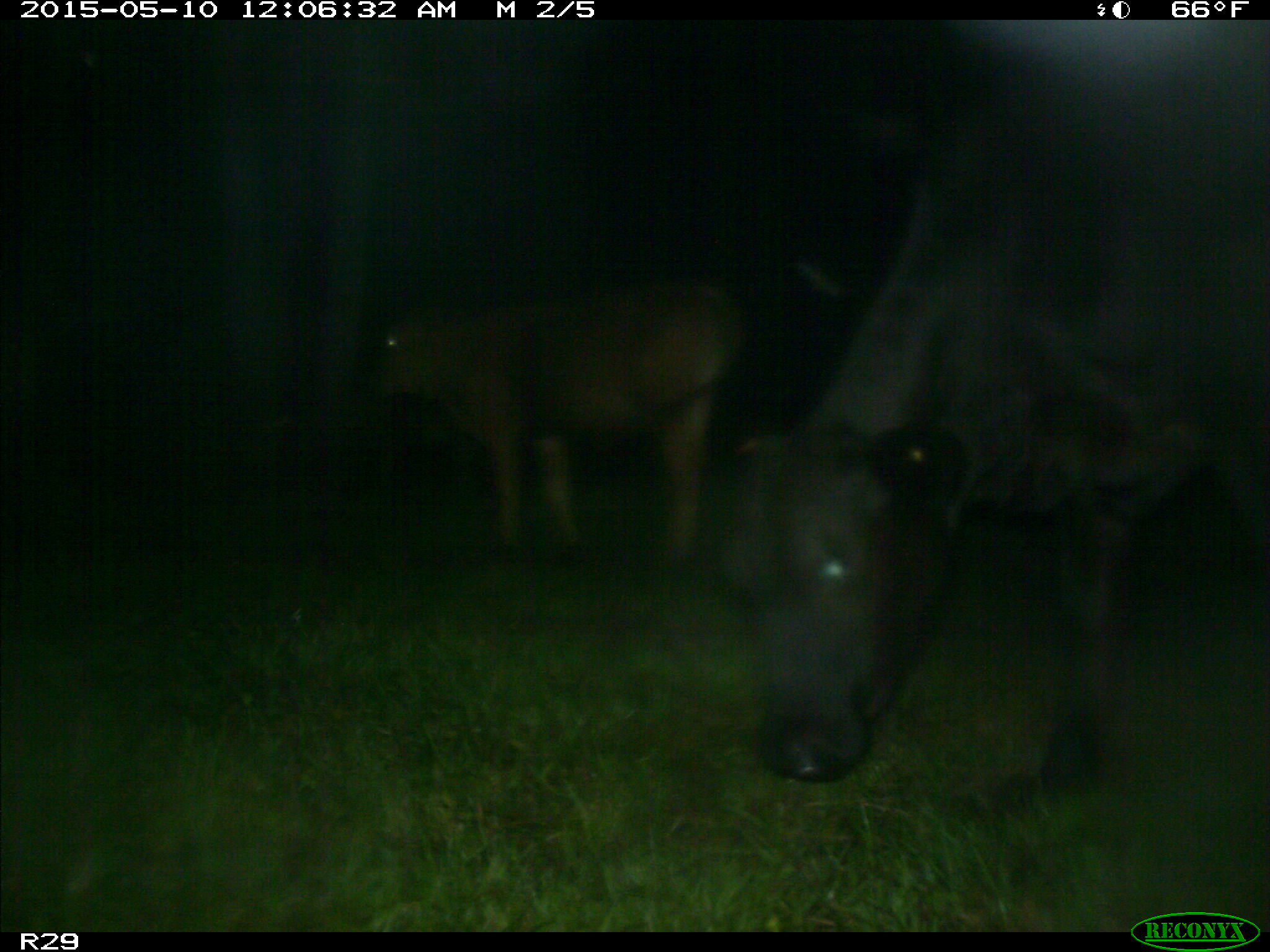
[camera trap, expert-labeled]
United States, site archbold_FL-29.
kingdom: Animalia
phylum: Chordata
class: Mammalia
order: Artiodactyla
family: Bovidae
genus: Bos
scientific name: Bos taurus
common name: domestic cow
Bos taurus (domestic cow).